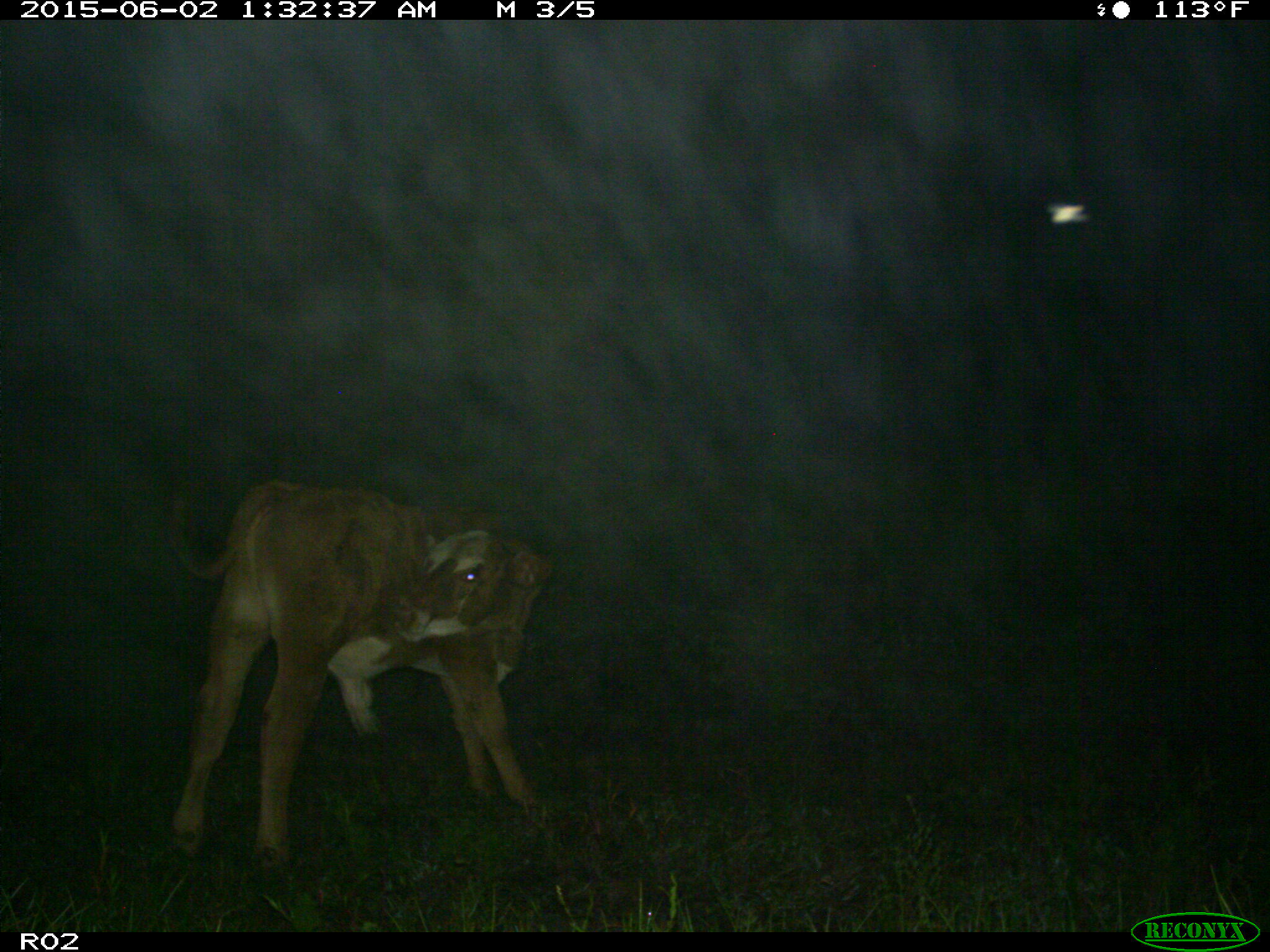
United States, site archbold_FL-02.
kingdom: Animalia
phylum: Chordata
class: Mammalia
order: Artiodactyla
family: Bovidae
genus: Bos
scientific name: Bos taurus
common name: domestic cow